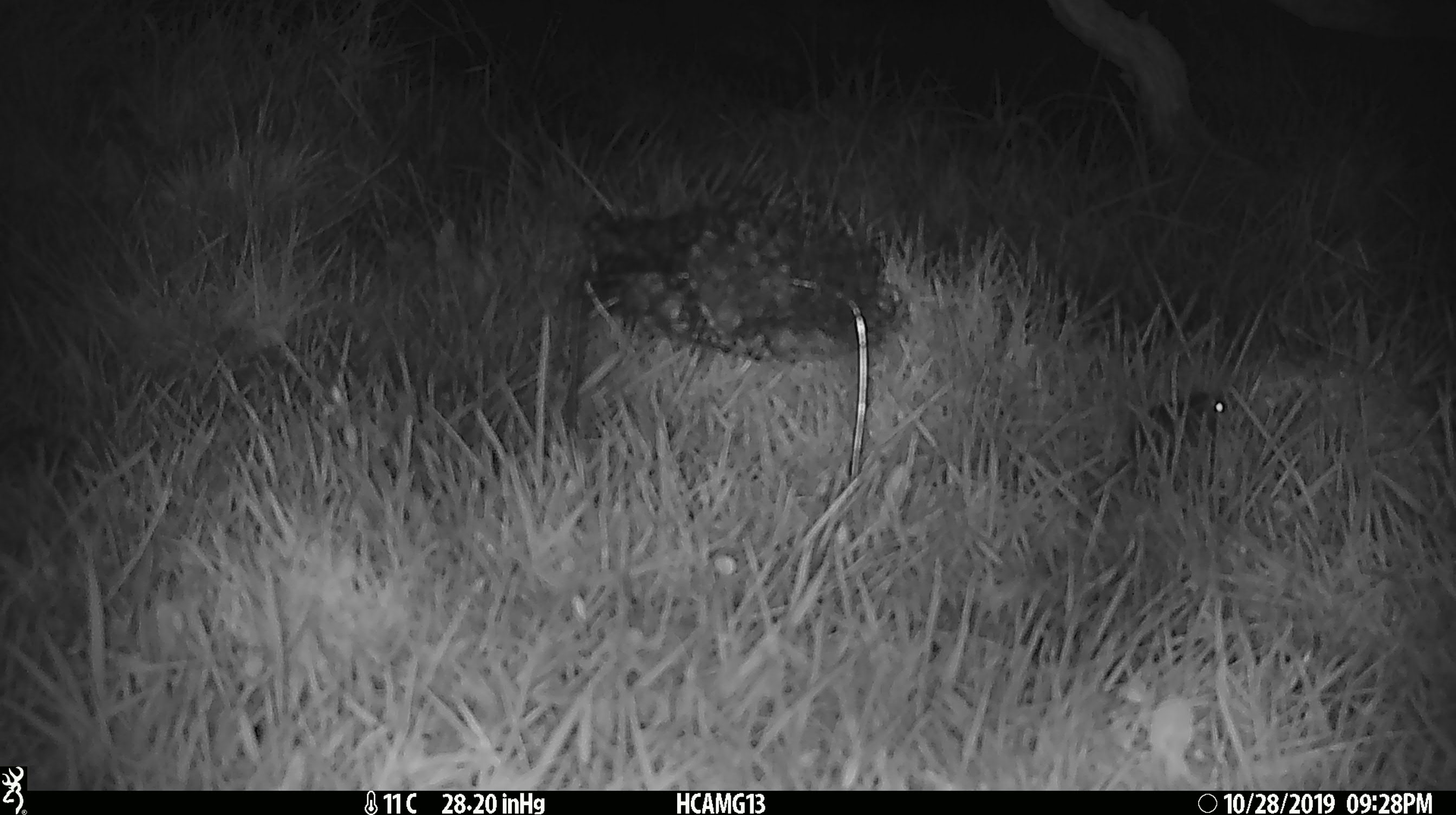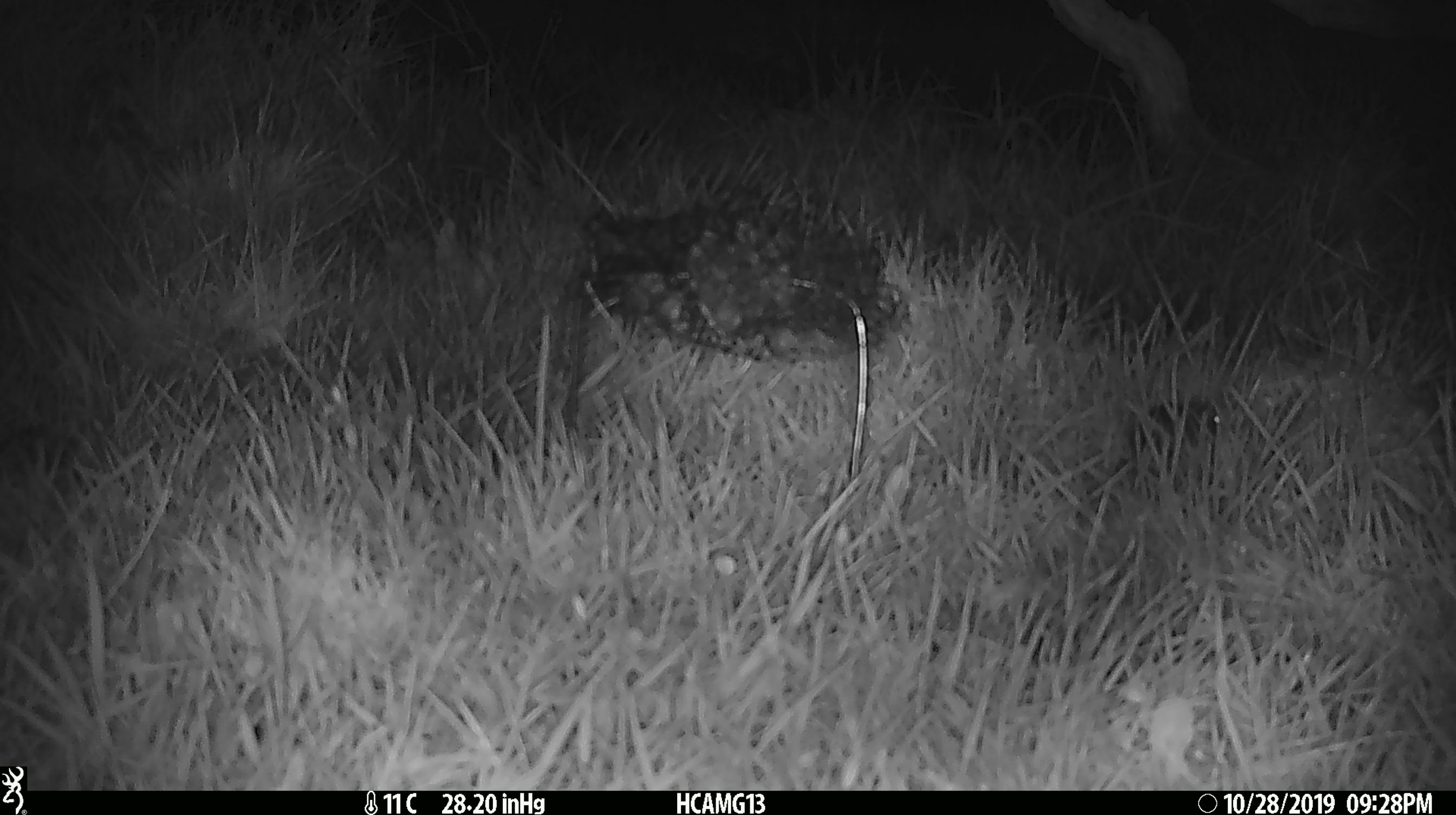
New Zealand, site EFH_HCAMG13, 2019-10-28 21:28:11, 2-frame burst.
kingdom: Animalia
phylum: Chordata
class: Mammalia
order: Rodentia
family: Muridae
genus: Mus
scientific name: Mus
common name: mouse